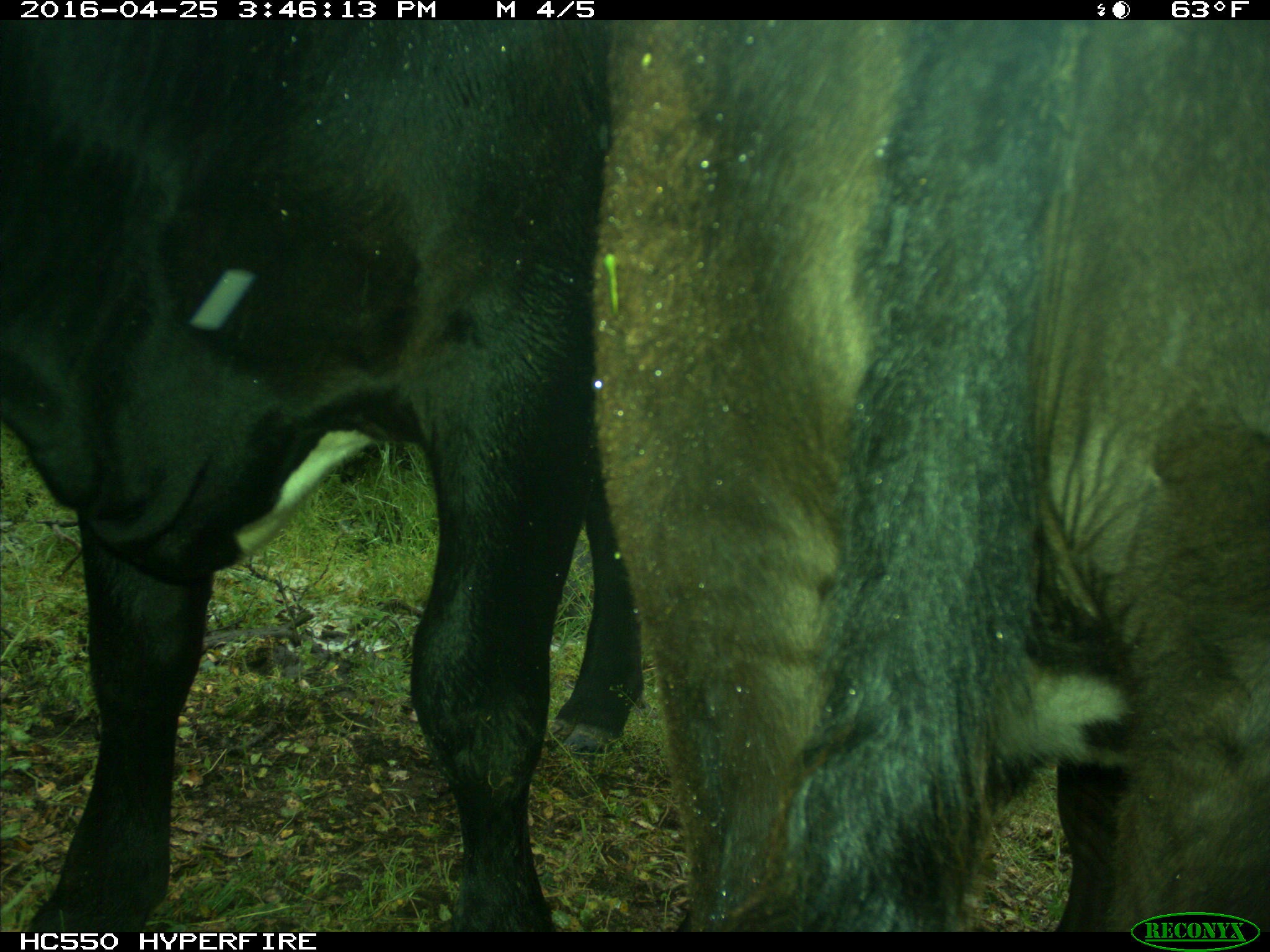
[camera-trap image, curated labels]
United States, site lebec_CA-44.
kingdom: Animalia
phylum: Chordata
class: Mammalia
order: Artiodactyla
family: Bovidae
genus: Bos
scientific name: Bos taurus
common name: domestic cow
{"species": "Bos taurus (domestic cow)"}